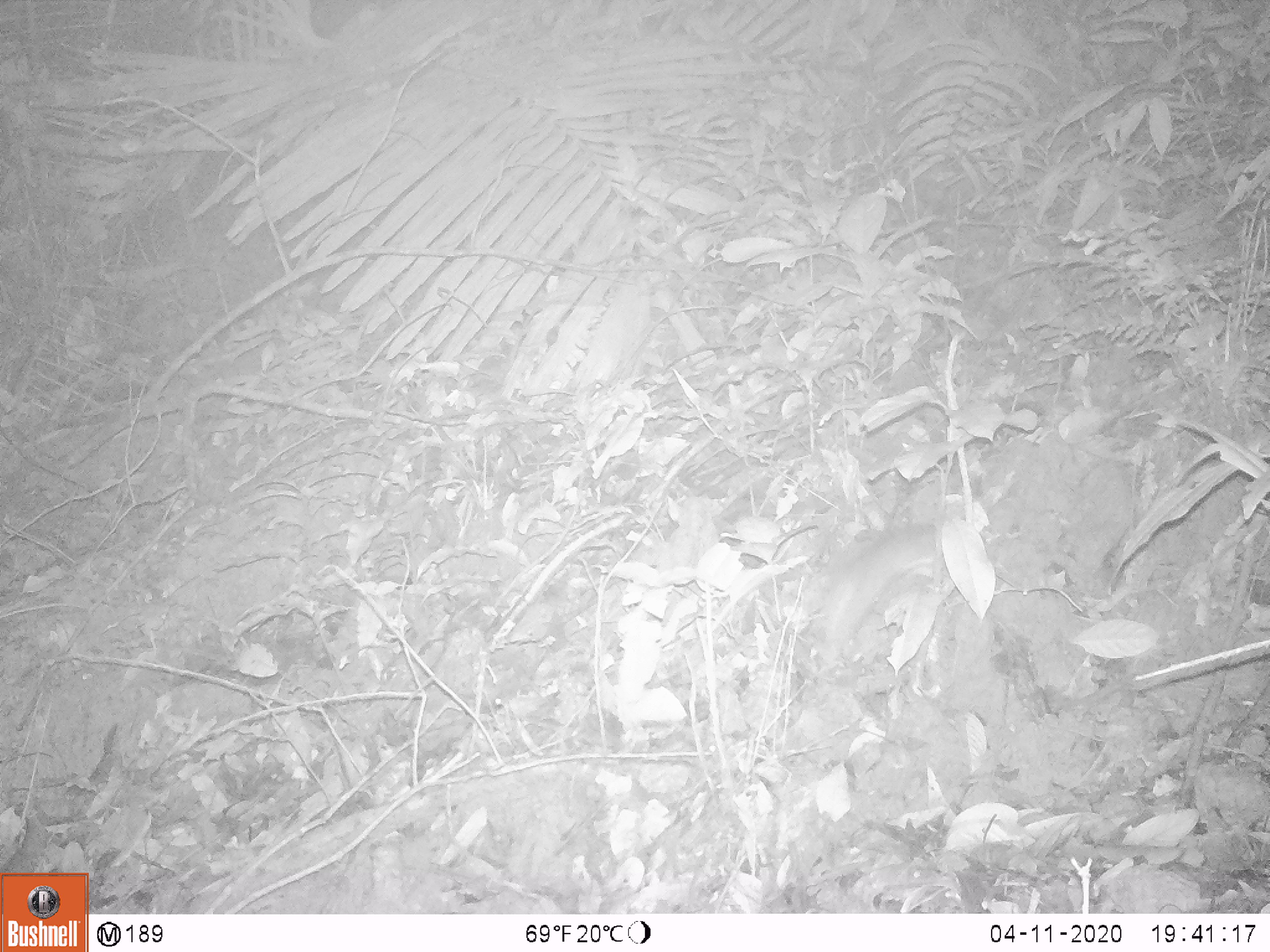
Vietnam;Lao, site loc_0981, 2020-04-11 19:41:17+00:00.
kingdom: Animalia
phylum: Chordata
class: Mammalia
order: Rodentia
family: Muridae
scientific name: Muridae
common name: old-world mice and rats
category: unidentified murid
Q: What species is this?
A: Unidentified murid (old-world mice and rats) (Muridae).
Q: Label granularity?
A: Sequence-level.